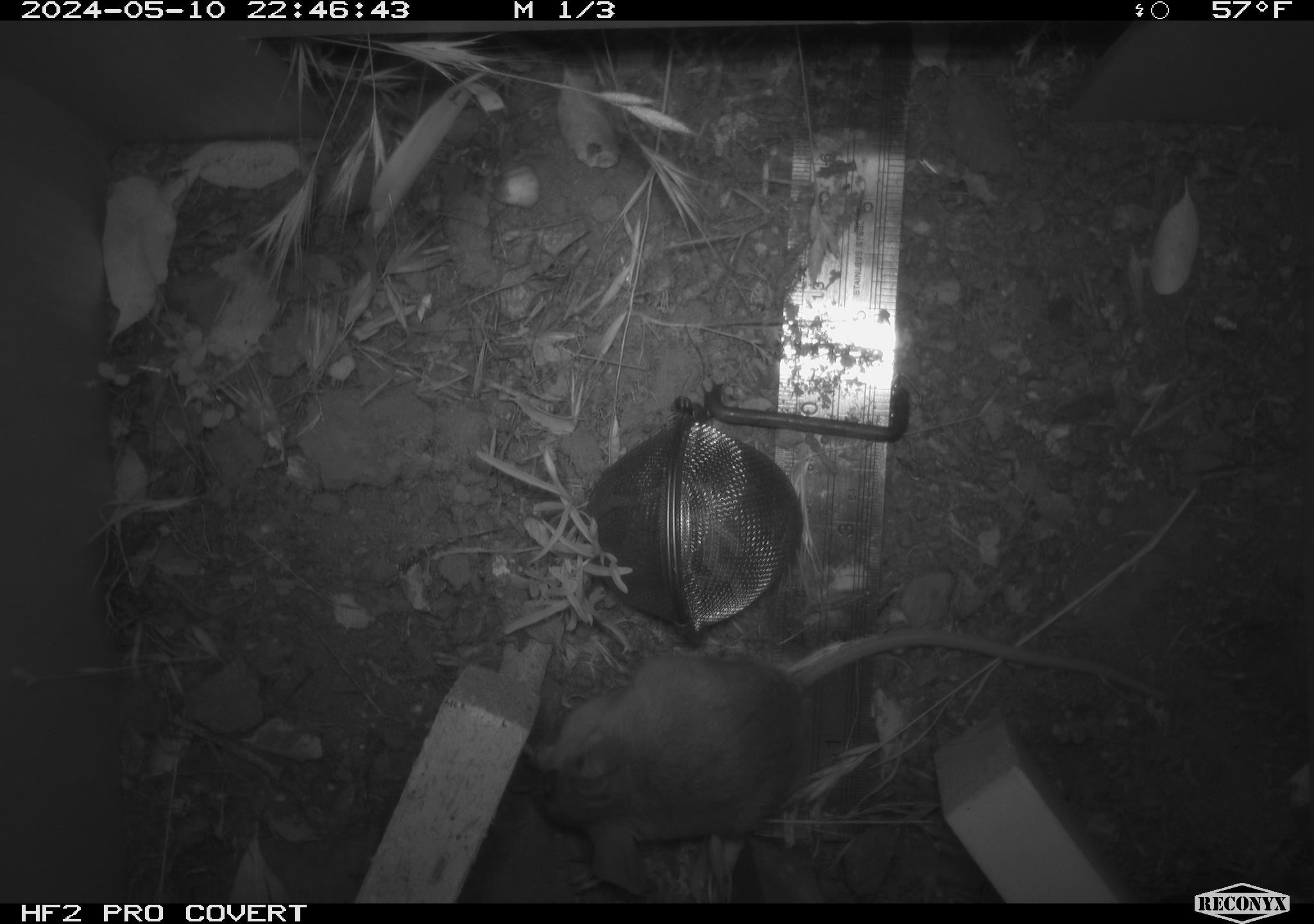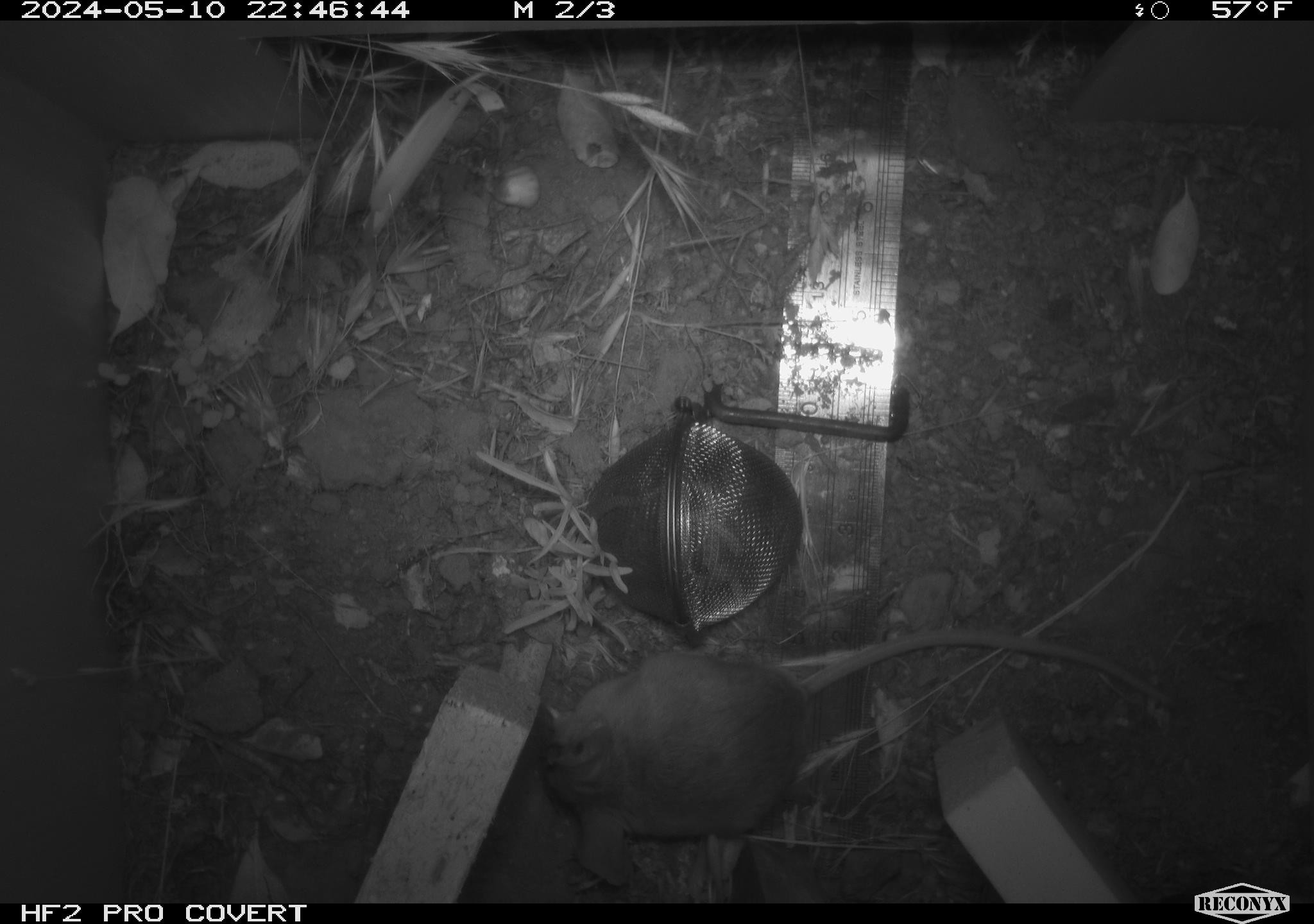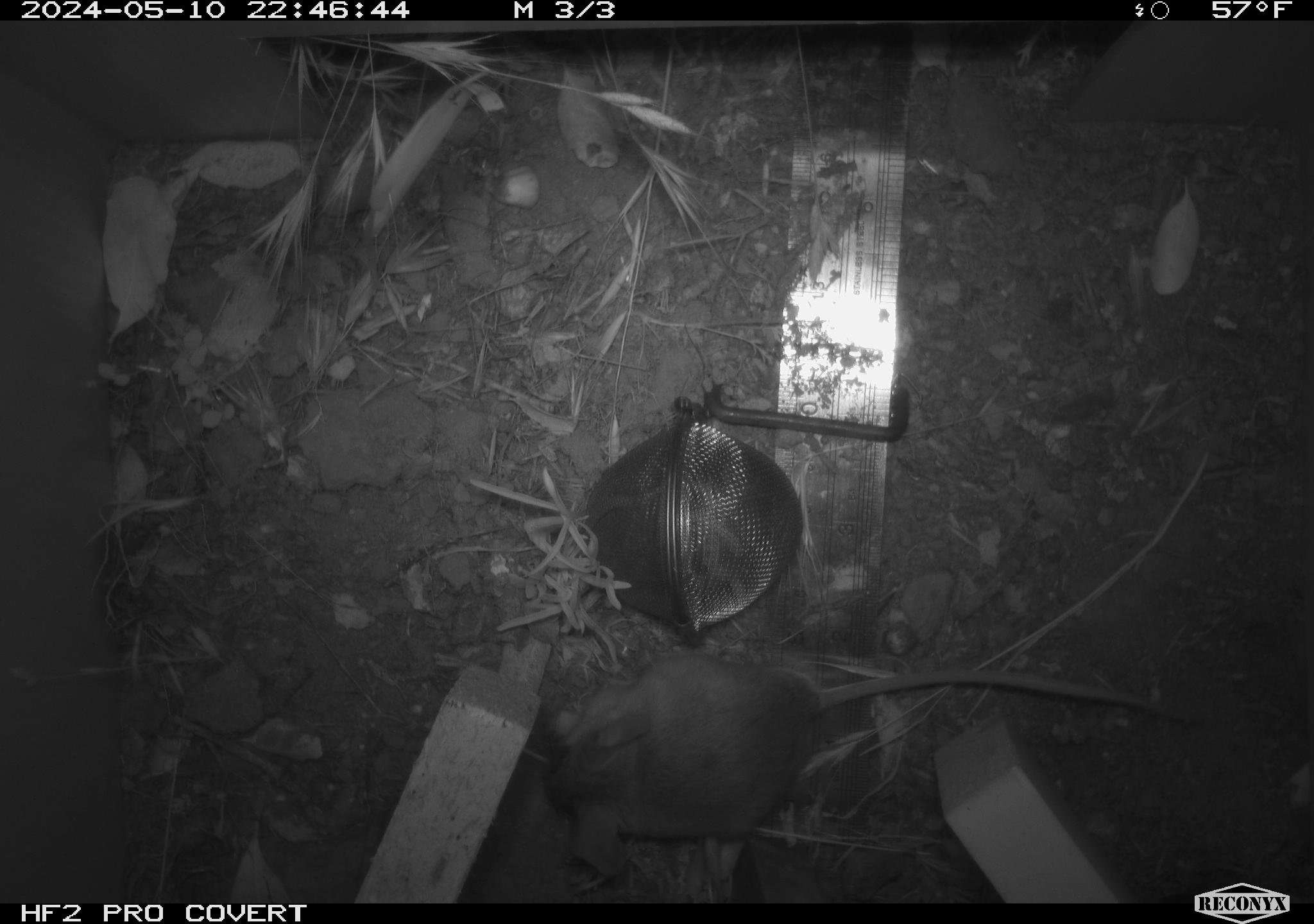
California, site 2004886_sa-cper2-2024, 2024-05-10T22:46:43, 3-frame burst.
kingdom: Animalia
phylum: Chordata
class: Mammalia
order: Rodentia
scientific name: Rodentia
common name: rodent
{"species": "rodent (Rodentia)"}